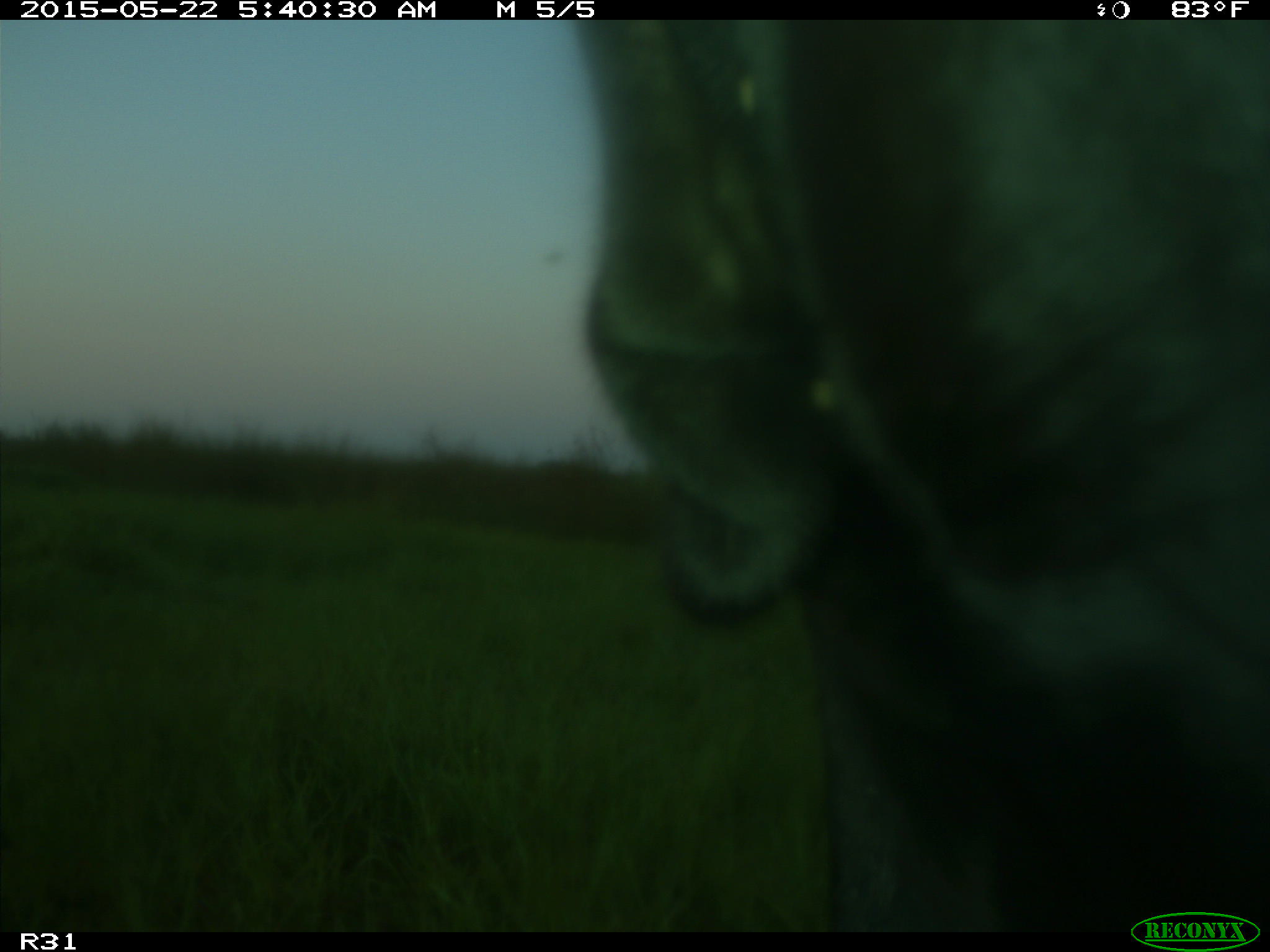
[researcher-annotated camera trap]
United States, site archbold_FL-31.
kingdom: Animalia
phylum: Chordata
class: Mammalia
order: Artiodactyla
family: Bovidae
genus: Bos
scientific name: Bos taurus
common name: domestic cow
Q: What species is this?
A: Bos taurus (domestic cow).